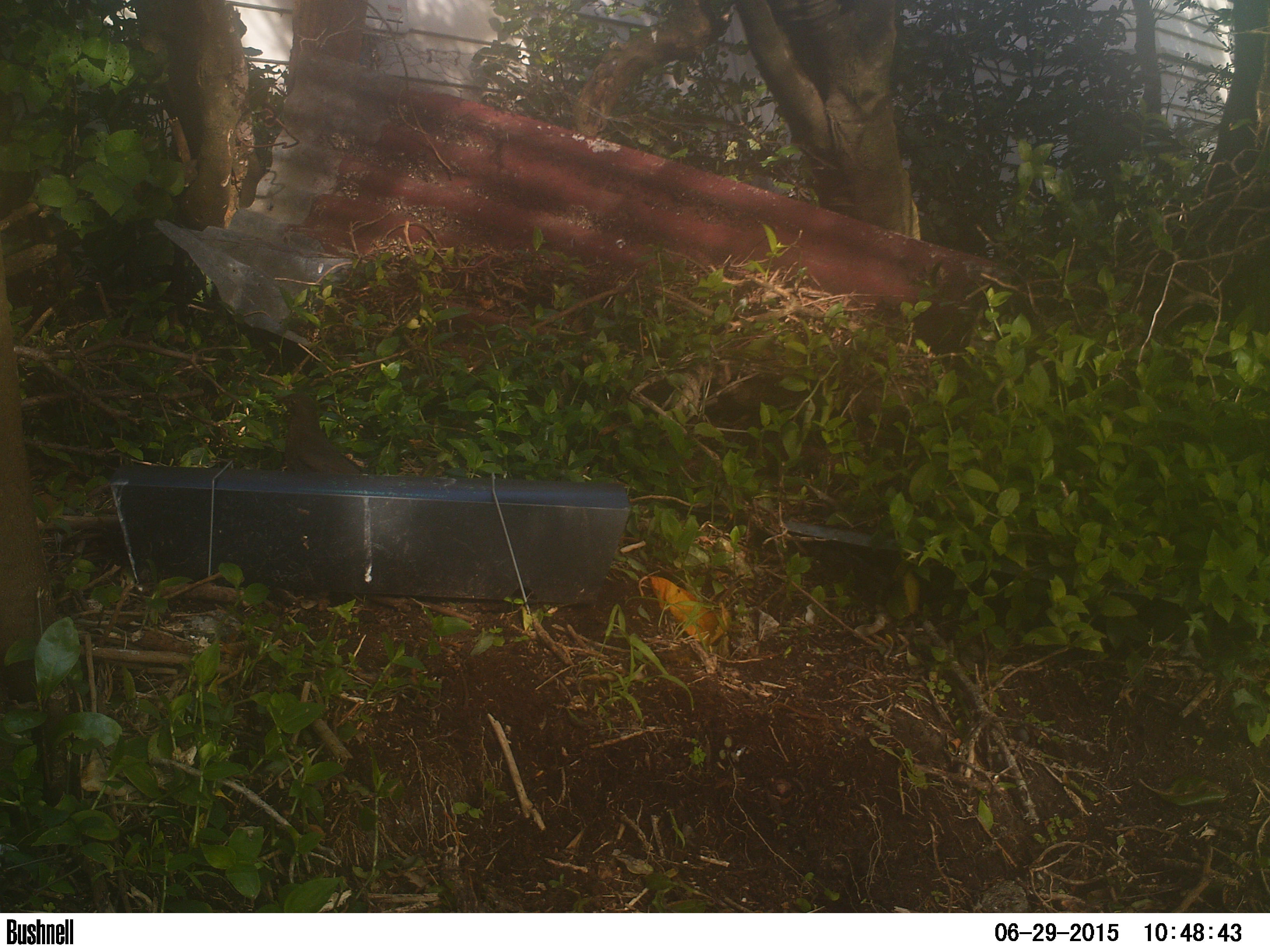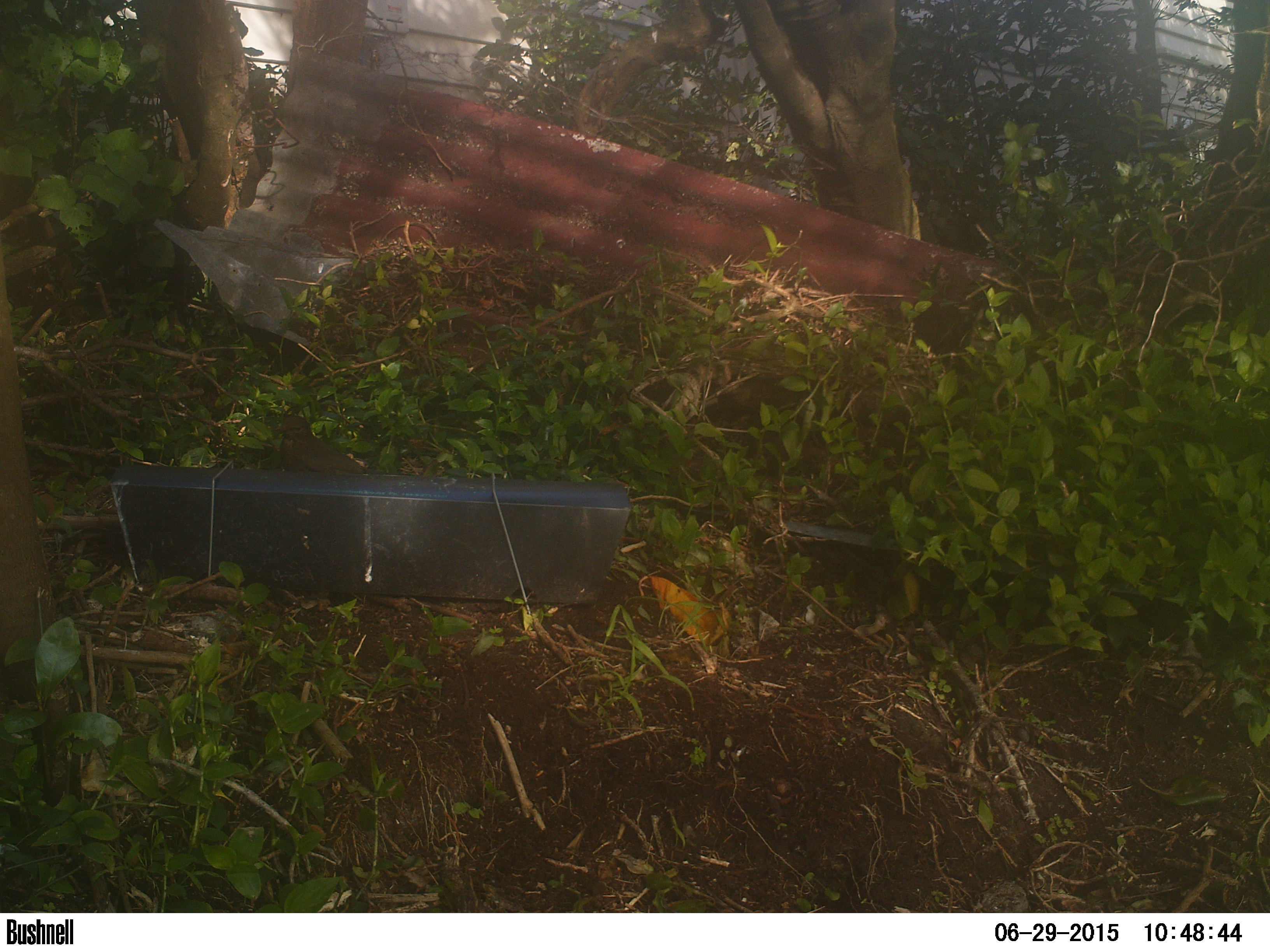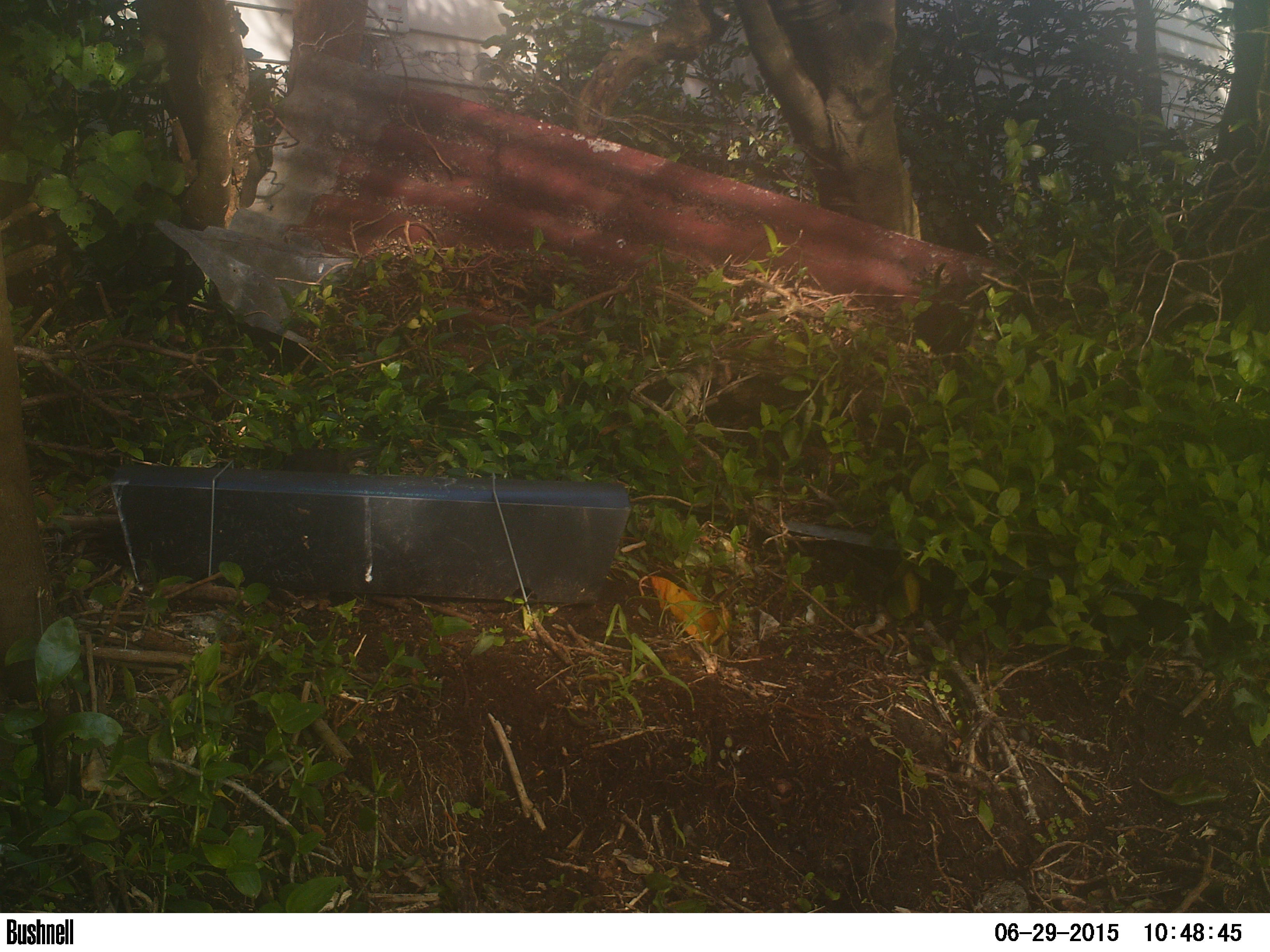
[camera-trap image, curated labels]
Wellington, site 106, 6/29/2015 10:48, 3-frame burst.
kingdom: Animalia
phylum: Chordata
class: Aves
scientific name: Aves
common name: bird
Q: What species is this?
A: Bird (Aves).